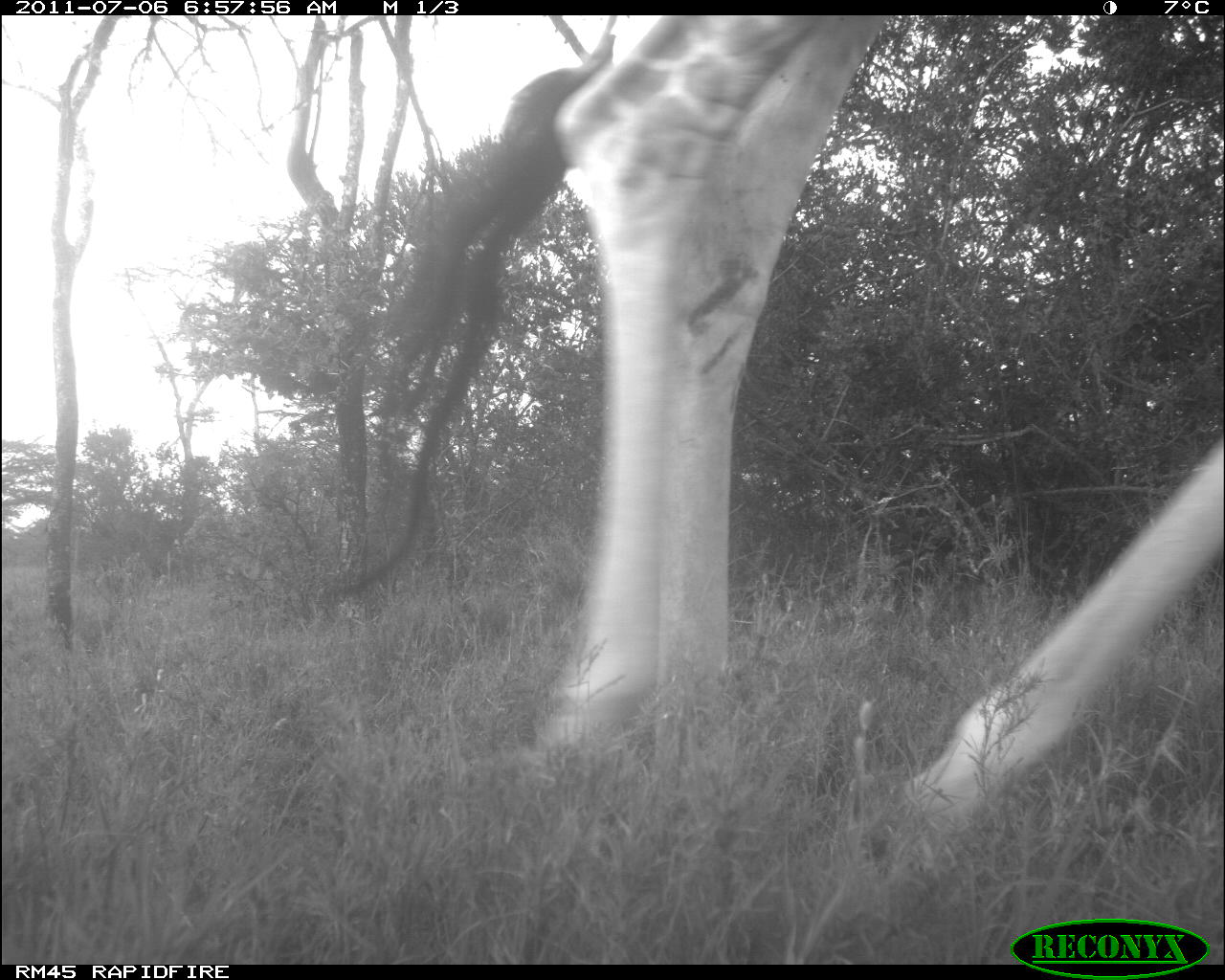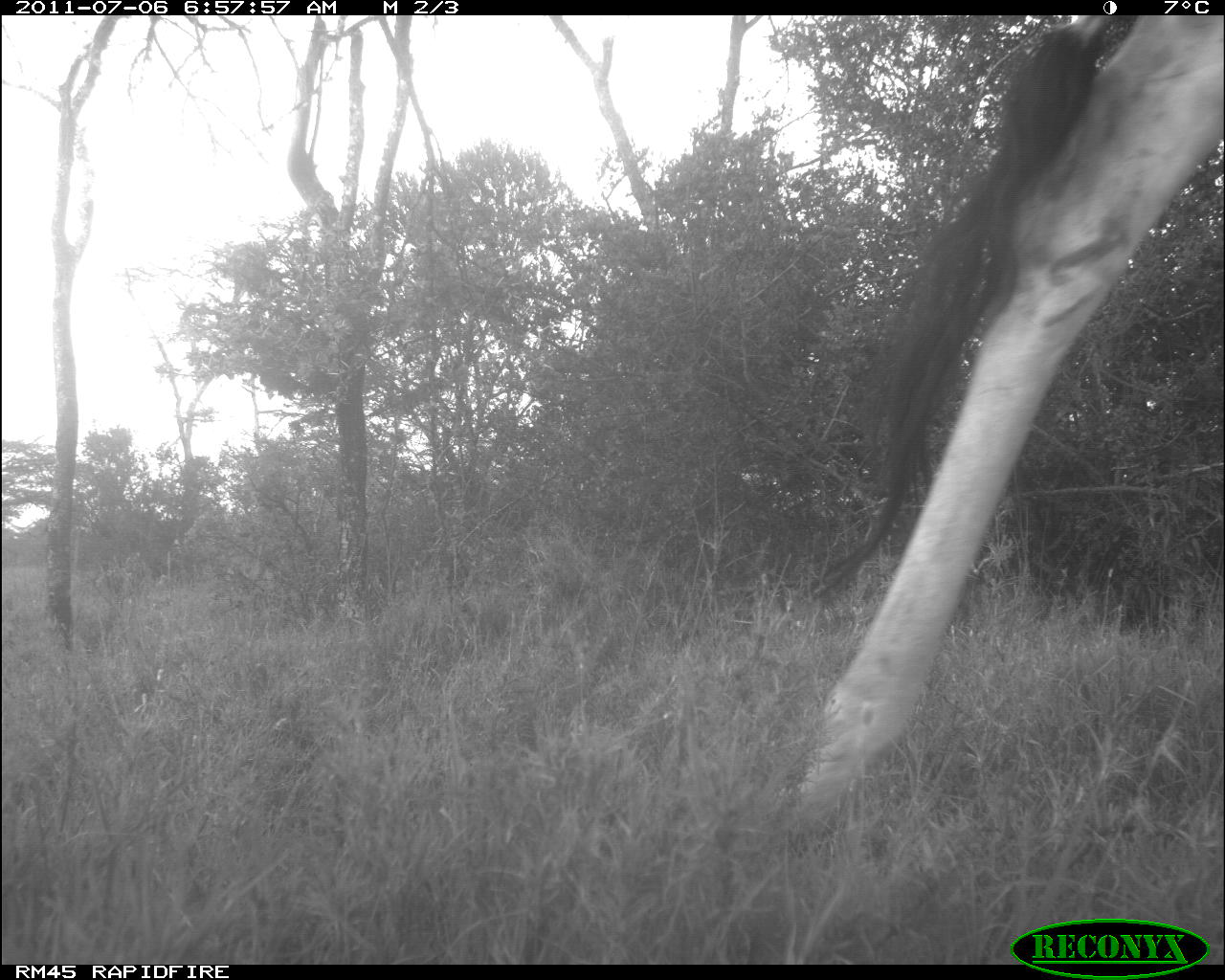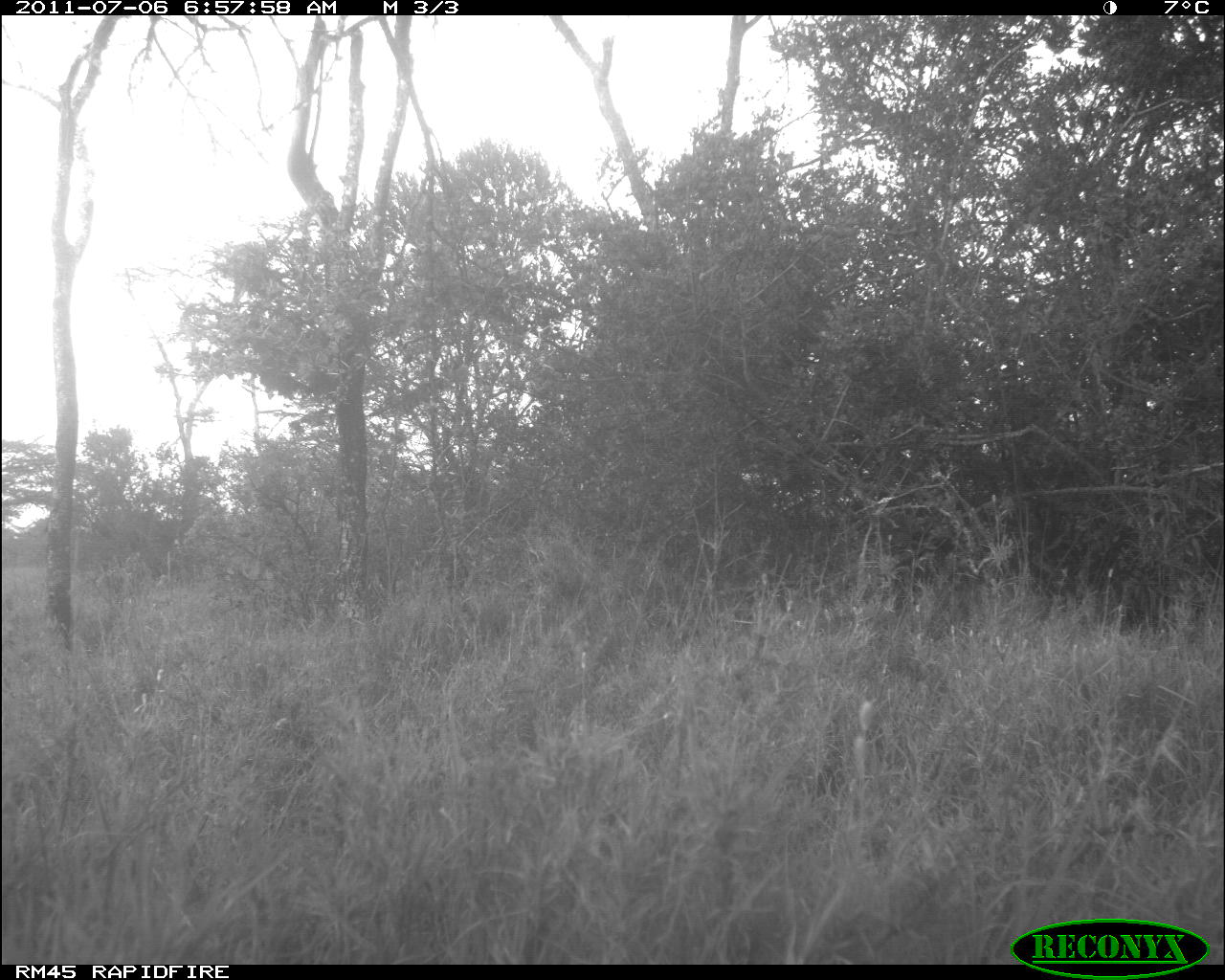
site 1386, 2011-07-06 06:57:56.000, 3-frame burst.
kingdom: Animalia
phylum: Chordata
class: Mammalia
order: Artiodactyla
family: Giraffidae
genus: Giraffa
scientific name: Giraffa camelopardalis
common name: giraffe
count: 1